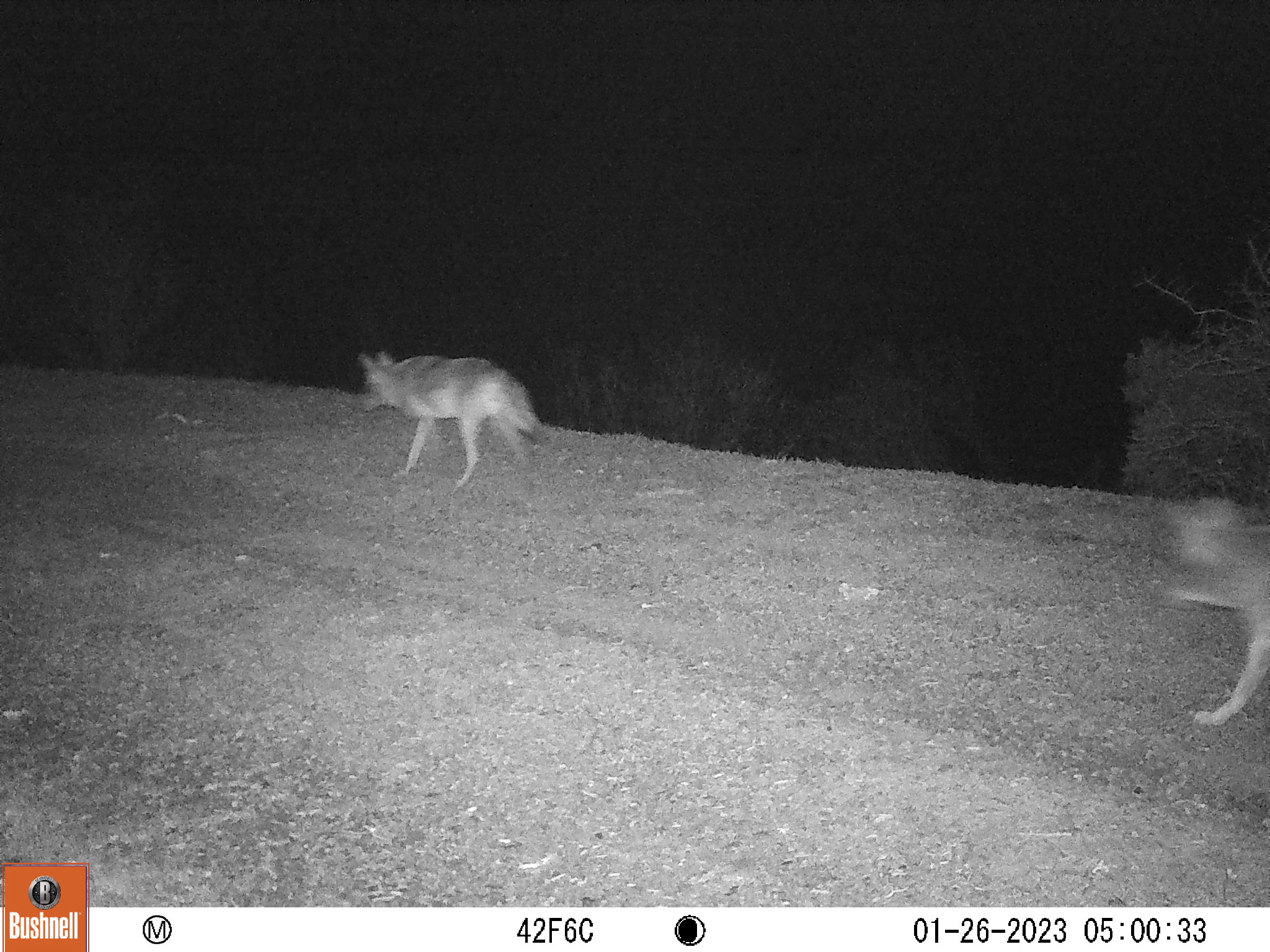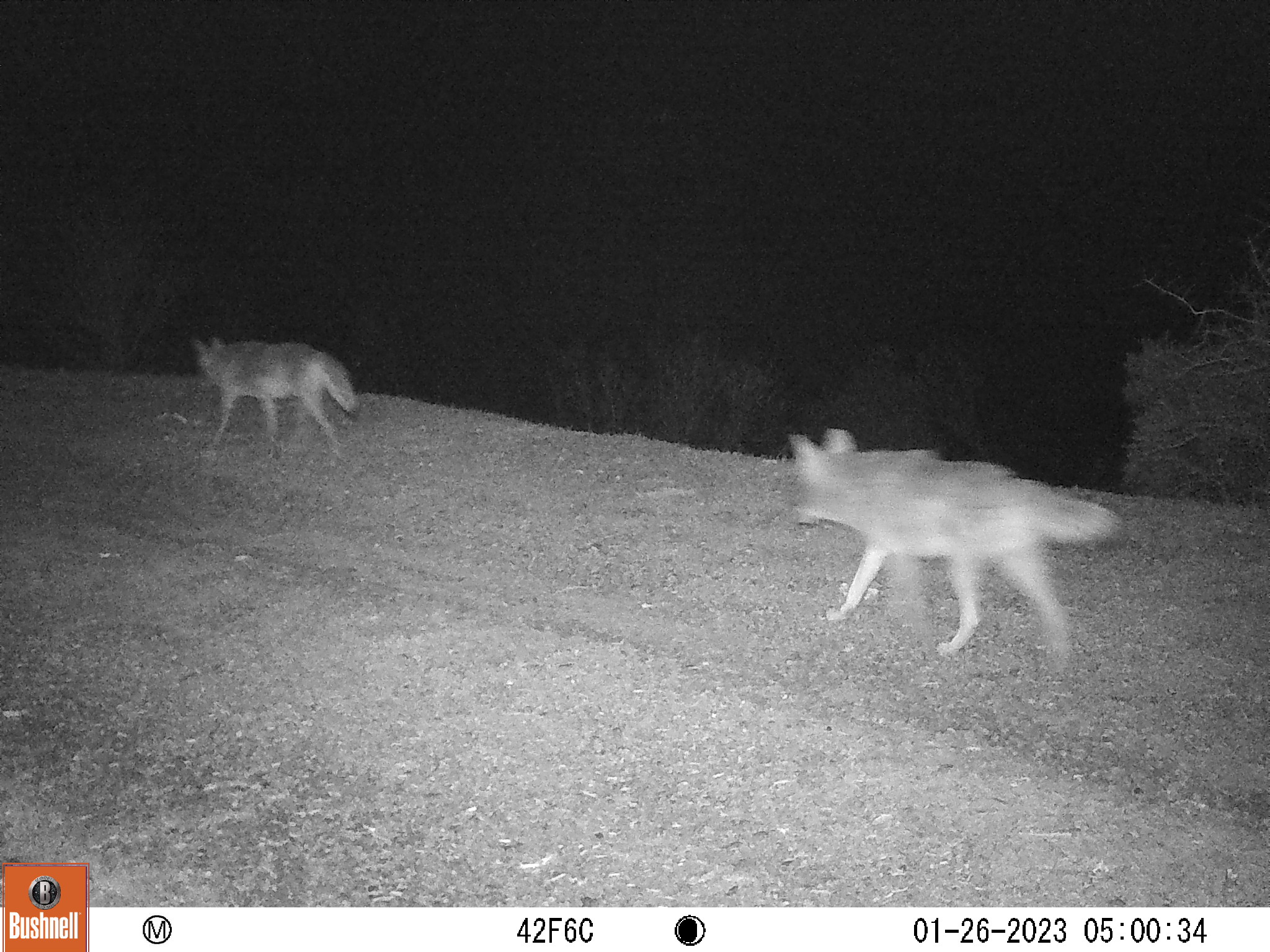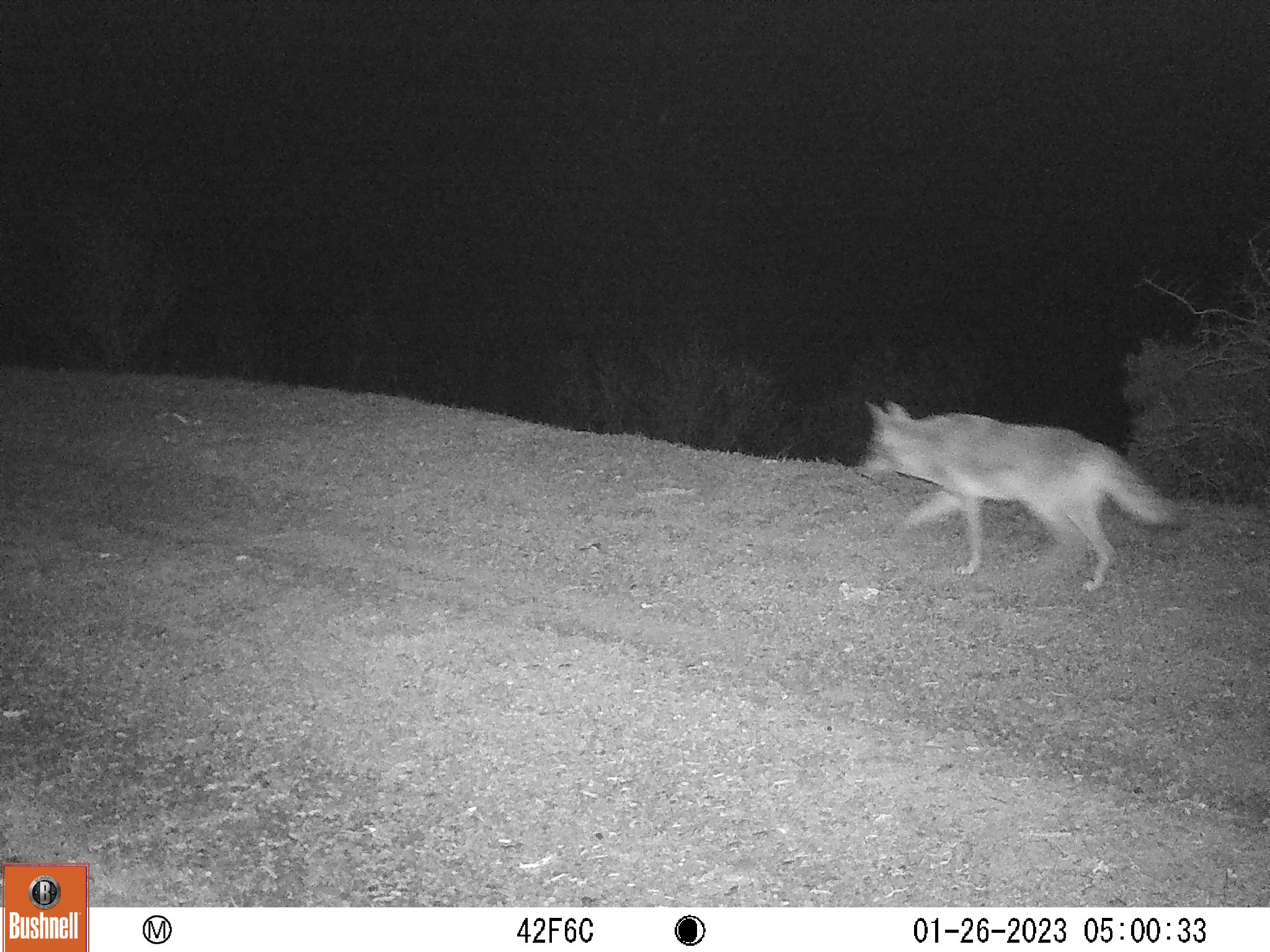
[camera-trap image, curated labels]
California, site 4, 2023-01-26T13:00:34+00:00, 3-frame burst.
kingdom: Animalia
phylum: Chordata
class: Mammalia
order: Carnivora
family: Canidae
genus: Canis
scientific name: Canis latrans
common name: coyote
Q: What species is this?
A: Coyote (Canis latrans).